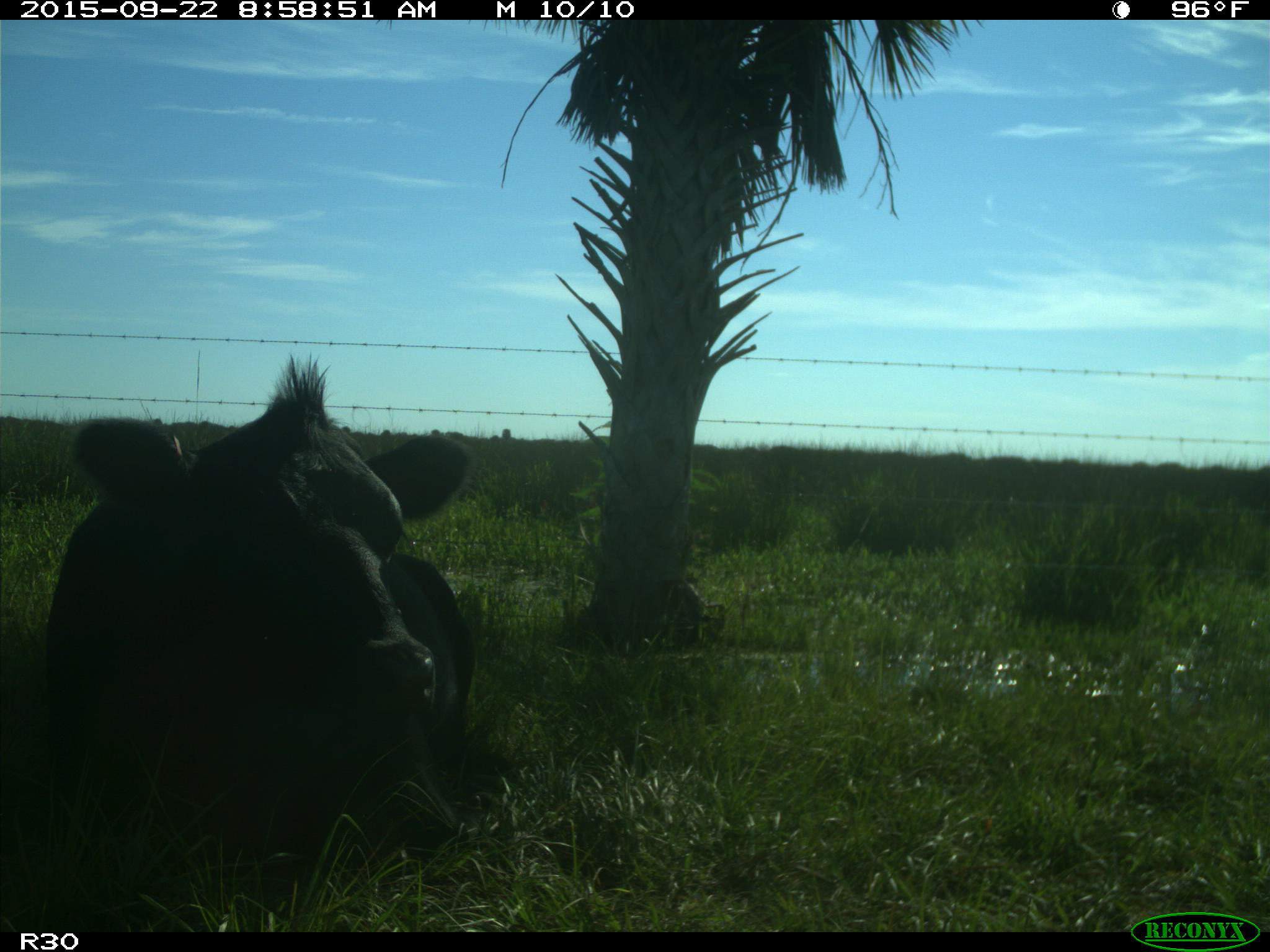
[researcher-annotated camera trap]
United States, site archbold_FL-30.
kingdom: Animalia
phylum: Chordata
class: Mammalia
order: Artiodactyla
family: Bovidae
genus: Bos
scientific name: Bos taurus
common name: domestic cow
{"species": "Bos taurus (domestic cow)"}